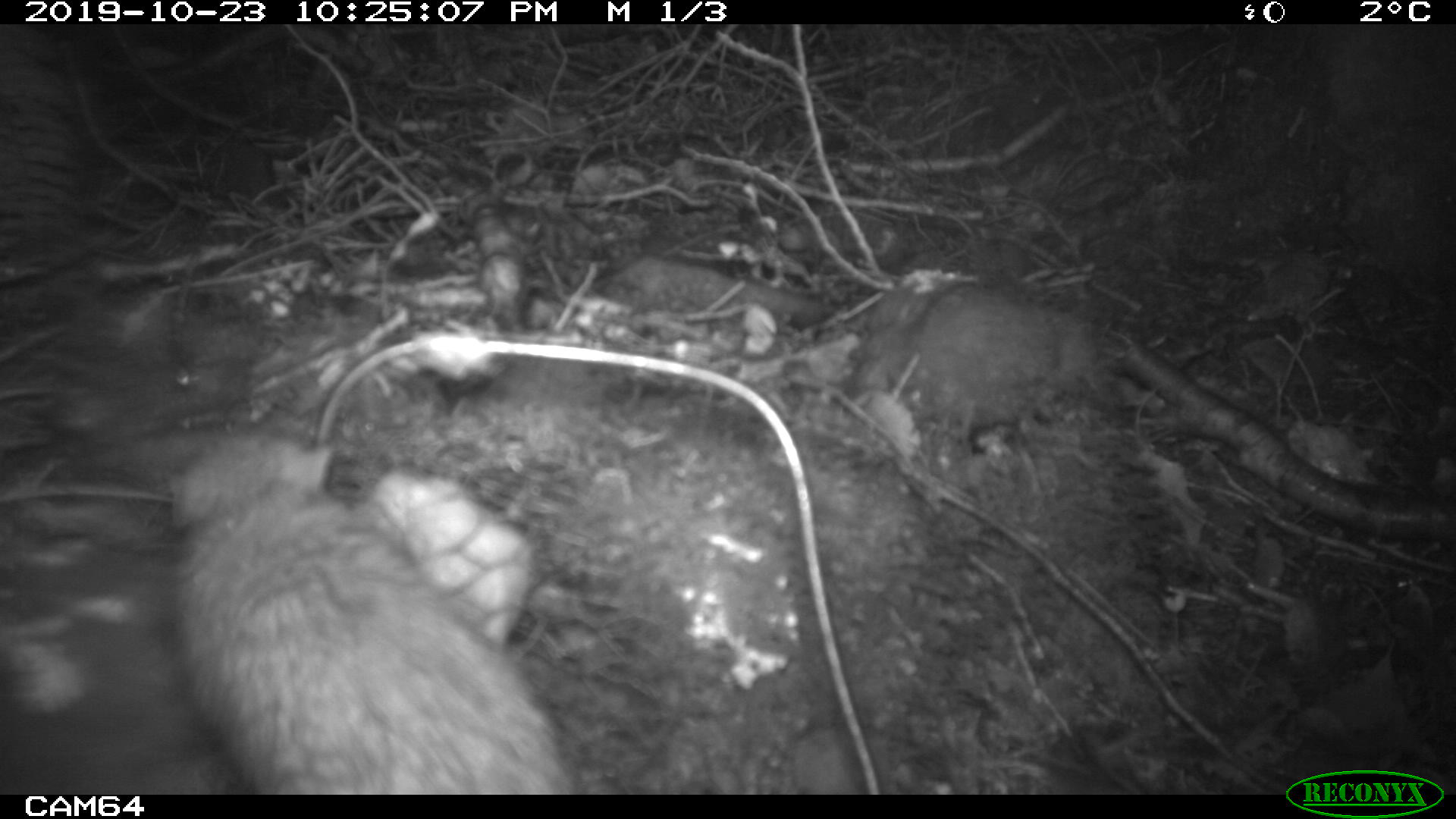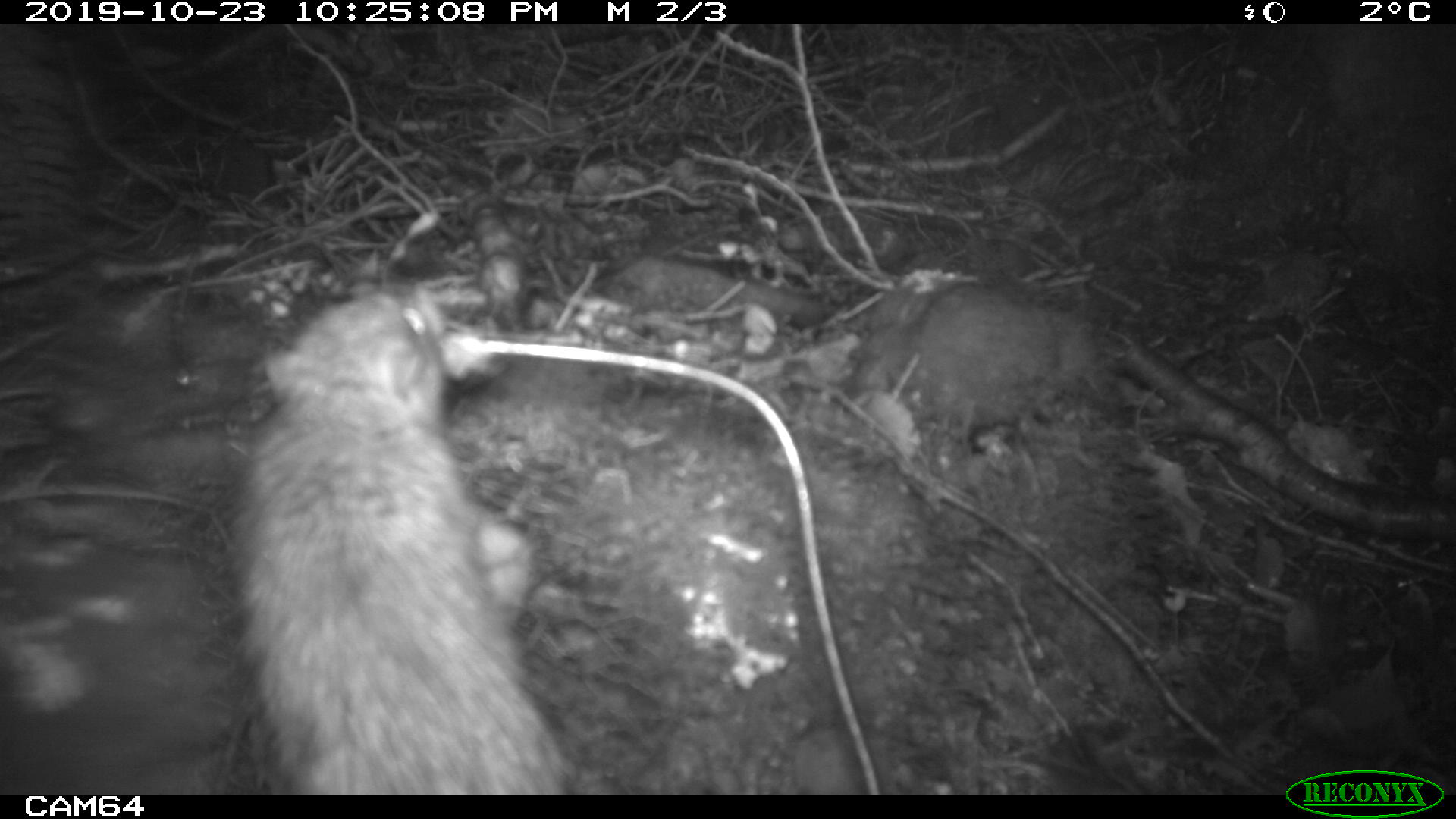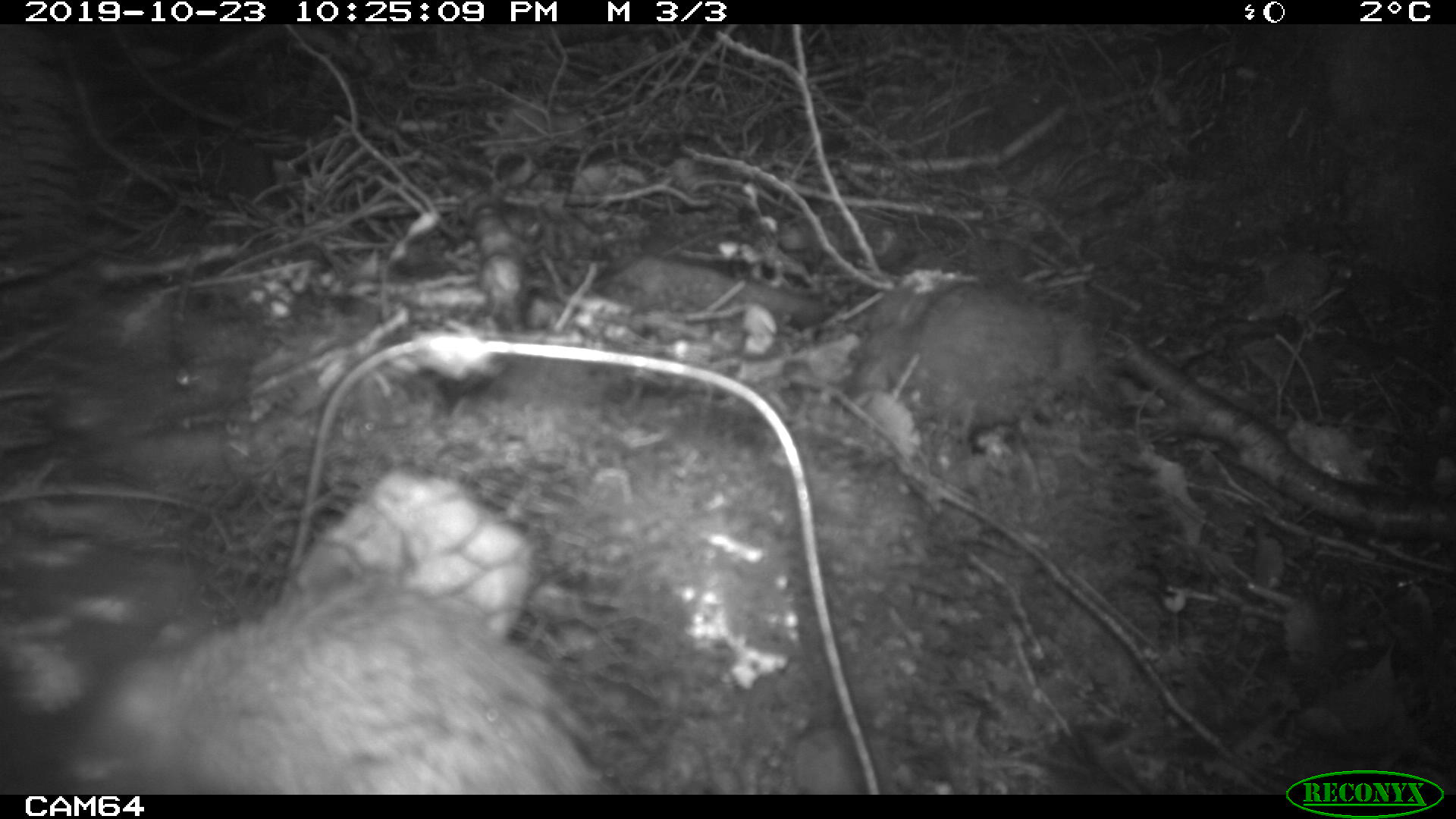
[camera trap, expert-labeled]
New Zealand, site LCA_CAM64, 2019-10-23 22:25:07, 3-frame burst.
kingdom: Animalia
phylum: Chordata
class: Mammalia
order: Rodentia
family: Muridae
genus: Rattus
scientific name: Rattus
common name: rat